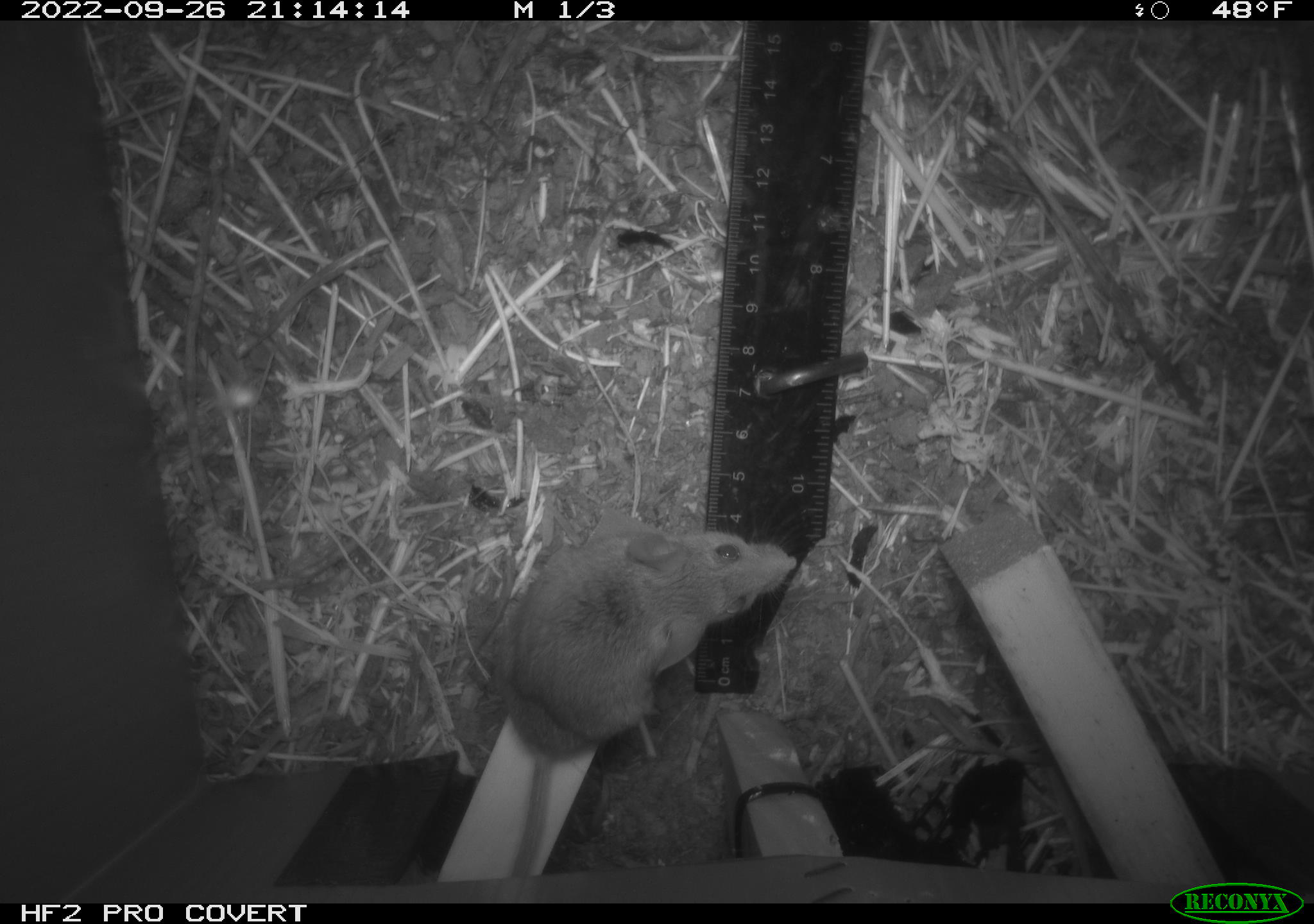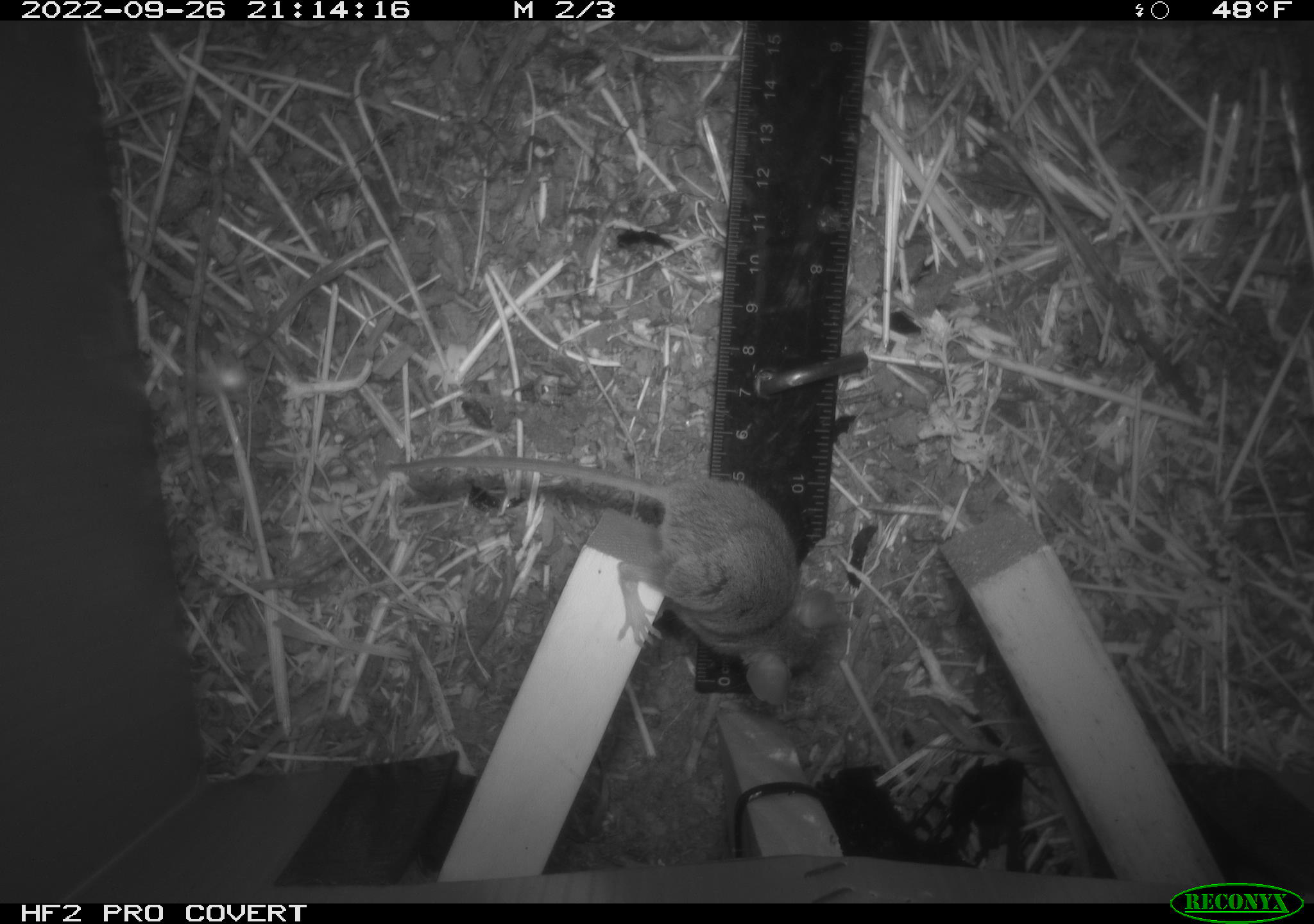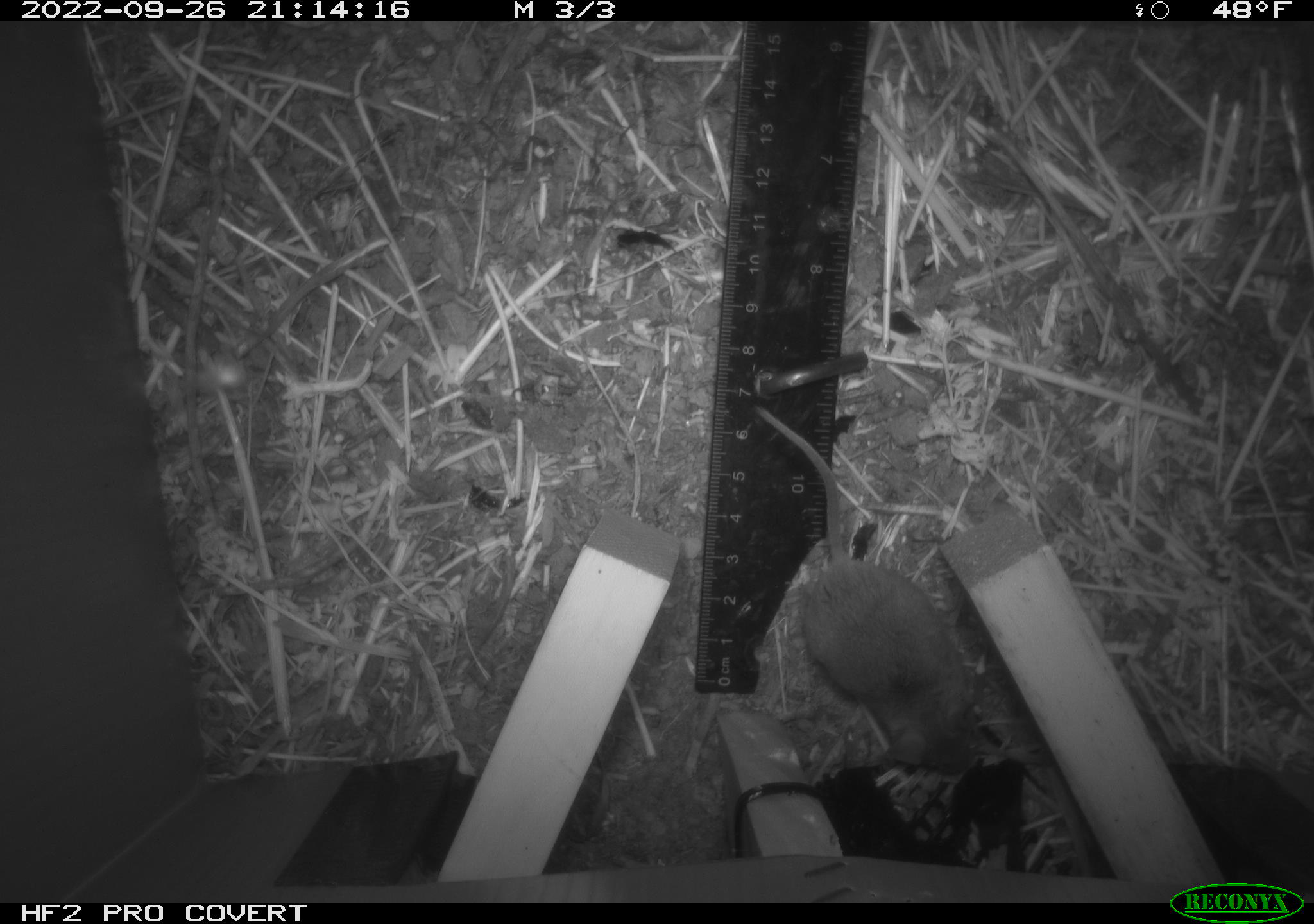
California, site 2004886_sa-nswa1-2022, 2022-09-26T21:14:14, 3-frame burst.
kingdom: Animalia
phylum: Chordata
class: Mammalia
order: Rodentia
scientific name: Rodentia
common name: rodent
Rodent (Rodentia).